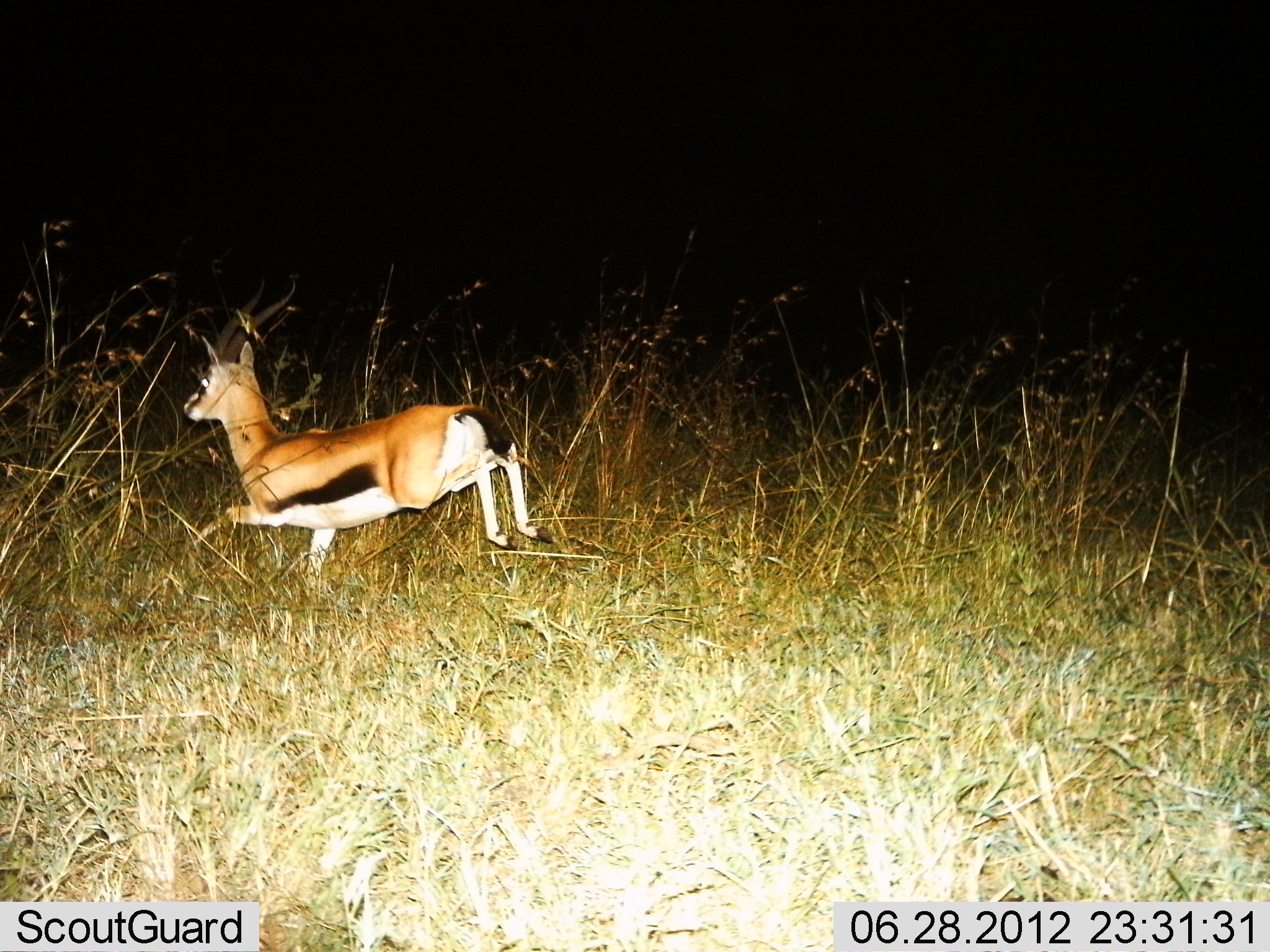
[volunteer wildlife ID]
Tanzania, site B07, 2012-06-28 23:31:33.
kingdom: Animalia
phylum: Chordata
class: Mammalia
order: Artiodactyla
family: Bovidae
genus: Eudorcas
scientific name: Eudorcas thomsonii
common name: thomson's gazelle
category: gazellethomsons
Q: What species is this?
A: Gazellethomsons (thomson's gazelle) (Eudorcas thomsonii).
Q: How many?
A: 1.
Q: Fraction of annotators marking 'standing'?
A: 0%.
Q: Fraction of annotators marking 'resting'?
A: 0%.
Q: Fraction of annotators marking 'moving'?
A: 100%.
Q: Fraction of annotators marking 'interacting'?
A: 0%.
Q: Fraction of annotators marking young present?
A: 0%.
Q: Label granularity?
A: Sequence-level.